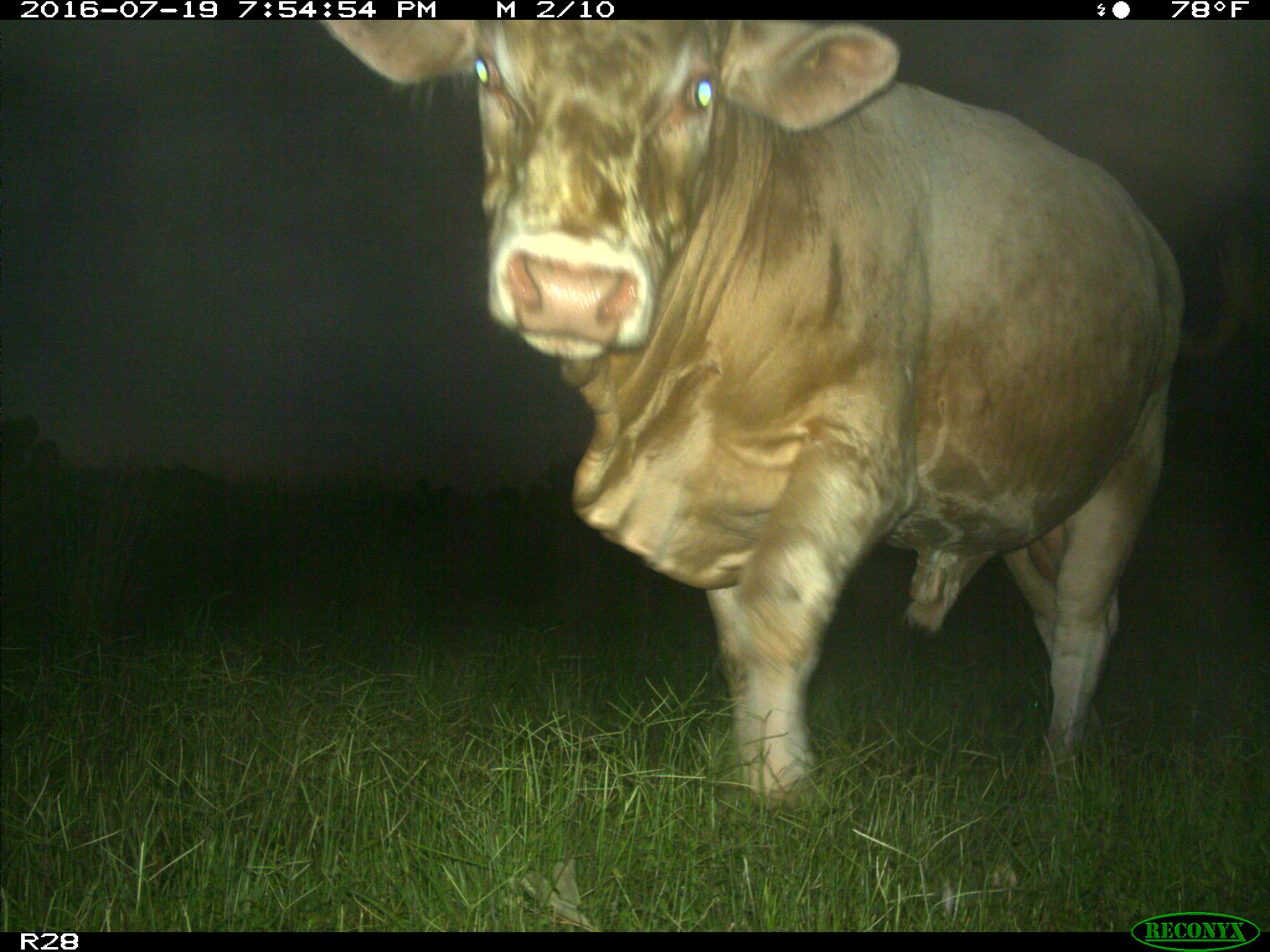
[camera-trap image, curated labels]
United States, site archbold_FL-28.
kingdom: Animalia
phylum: Chordata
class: Mammalia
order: Artiodactyla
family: Bovidae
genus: Bos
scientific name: Bos taurus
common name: domestic cow